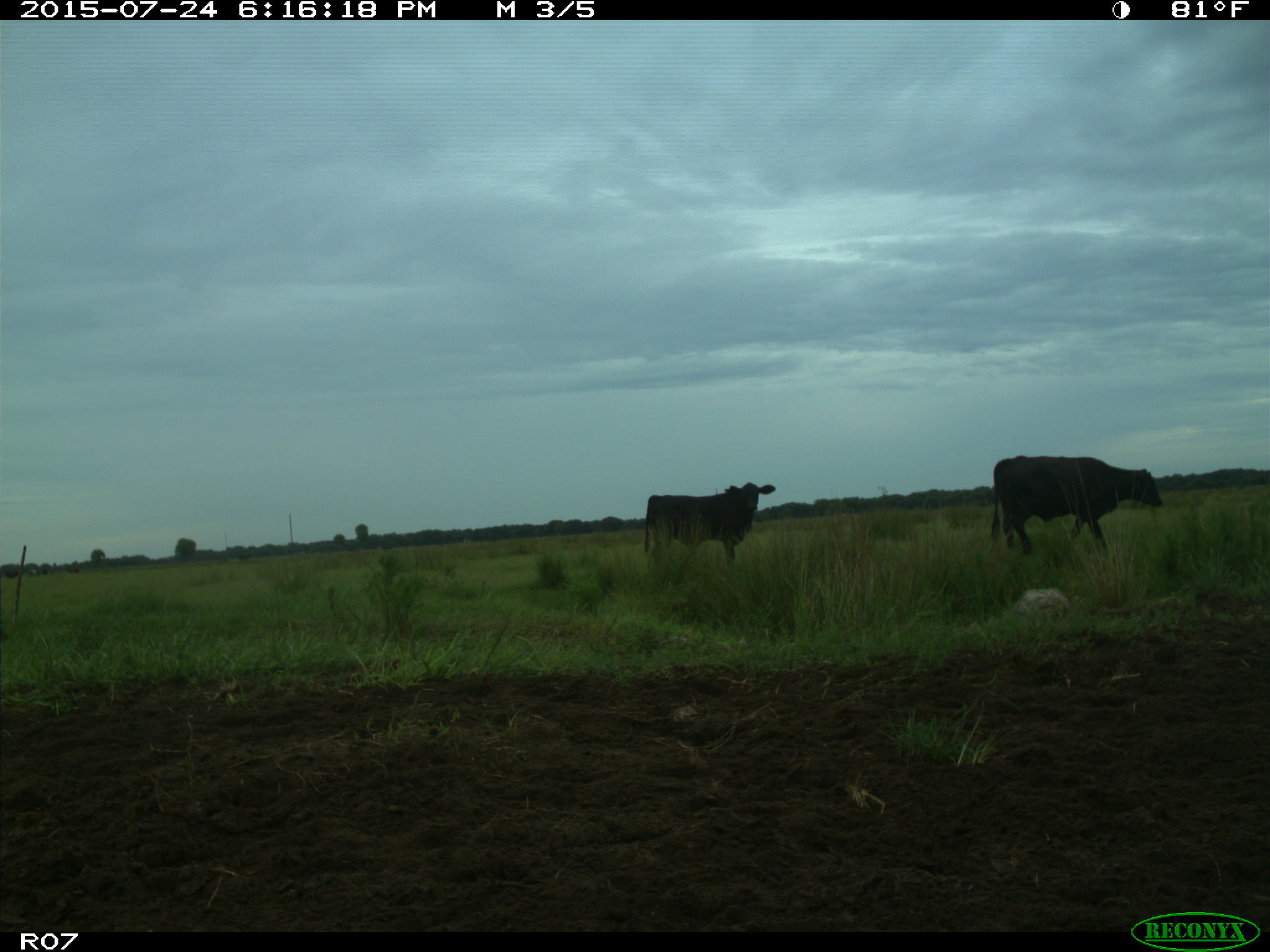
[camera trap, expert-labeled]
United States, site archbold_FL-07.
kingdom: Animalia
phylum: Chordata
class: Mammalia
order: Artiodactyla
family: Bovidae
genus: Bos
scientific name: Bos taurus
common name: domestic cow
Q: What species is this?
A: Bos taurus (domestic cow).